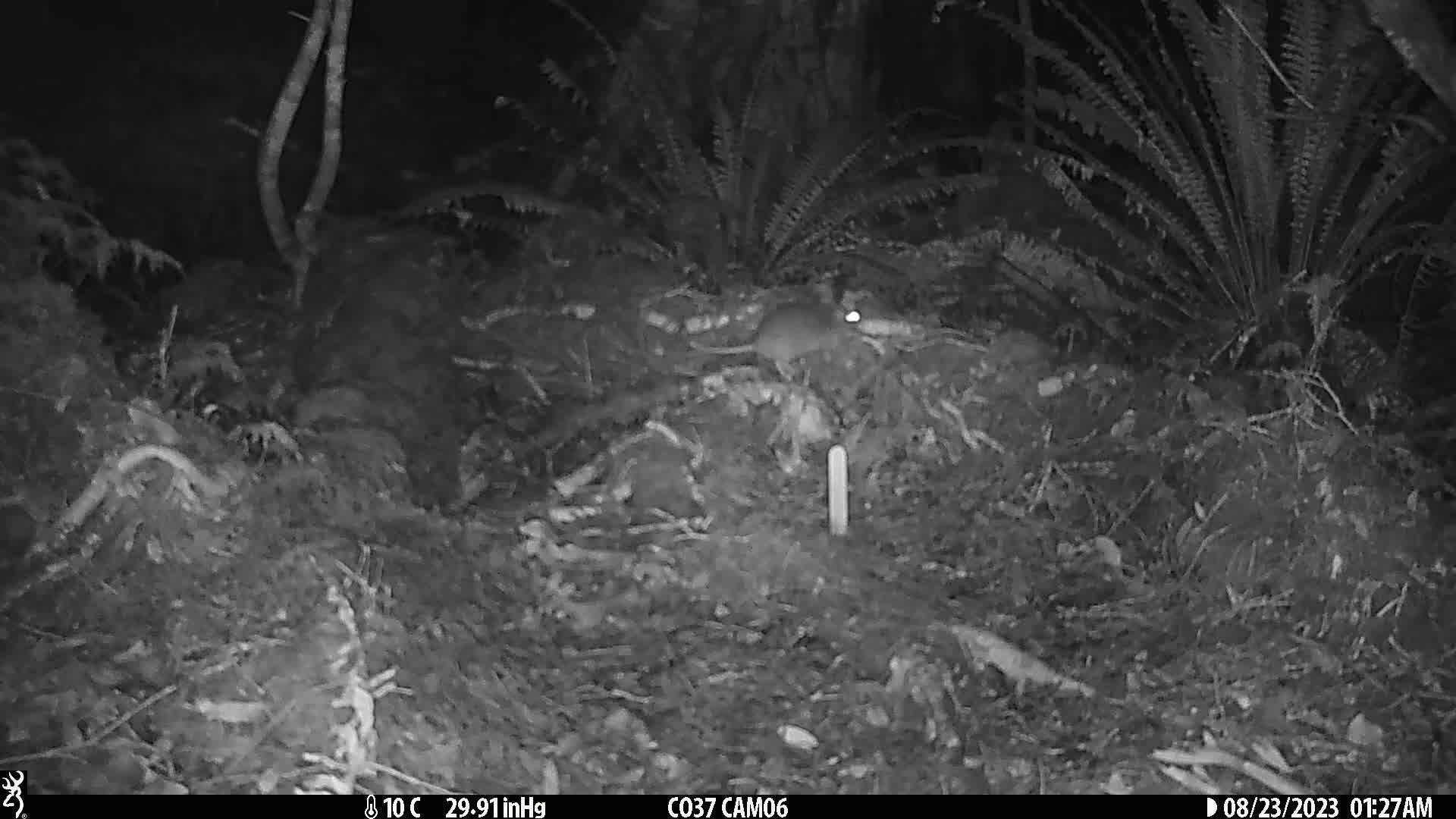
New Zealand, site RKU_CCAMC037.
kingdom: Animalia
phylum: Chordata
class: Mammalia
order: Rodentia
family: Muridae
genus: Rattus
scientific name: Rattus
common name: rat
Rat (Rattus).